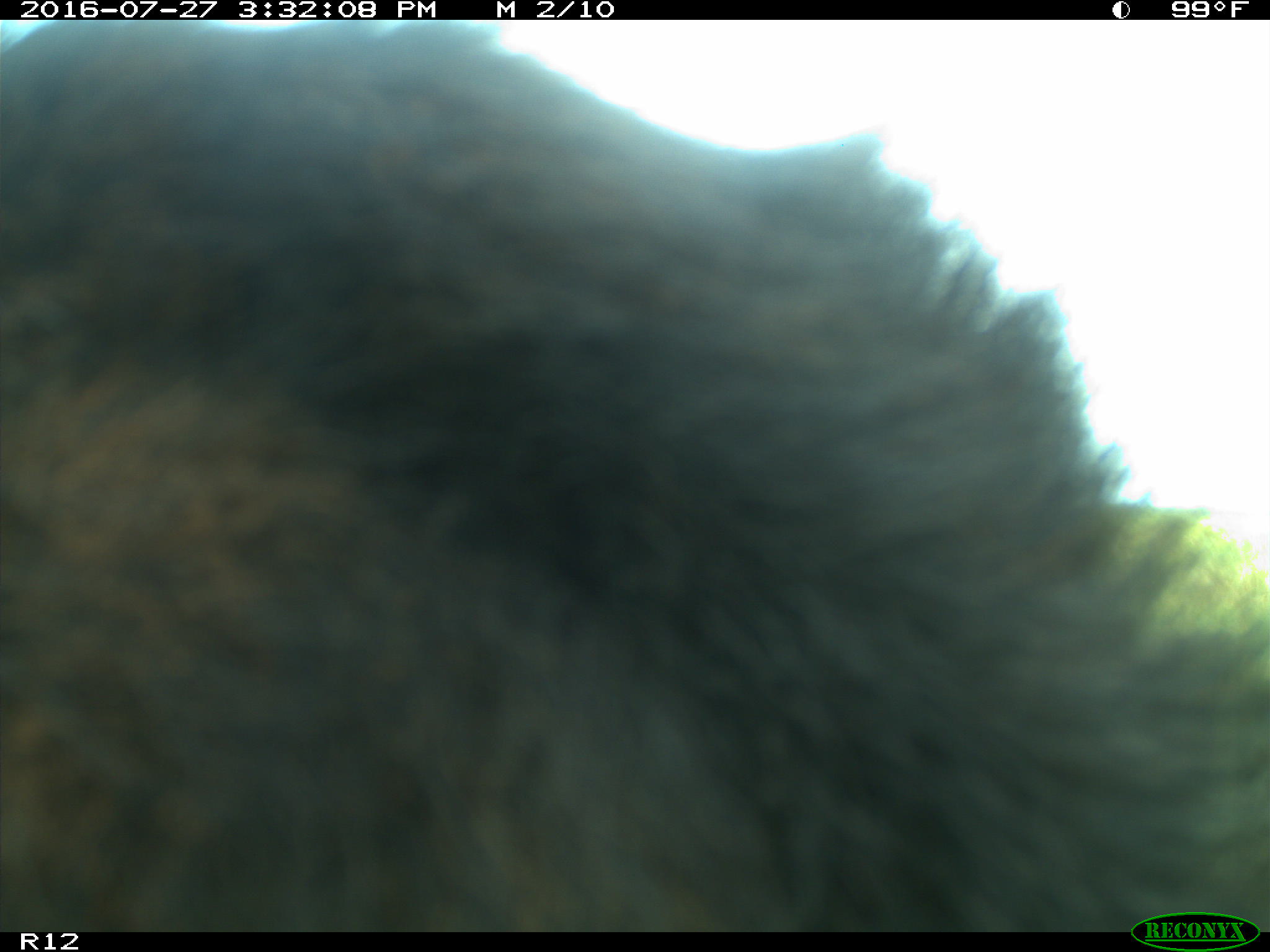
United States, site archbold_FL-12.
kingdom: Animalia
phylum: Chordata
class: Mammalia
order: Artiodactyla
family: Bovidae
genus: Bos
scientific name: Bos taurus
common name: domestic cow